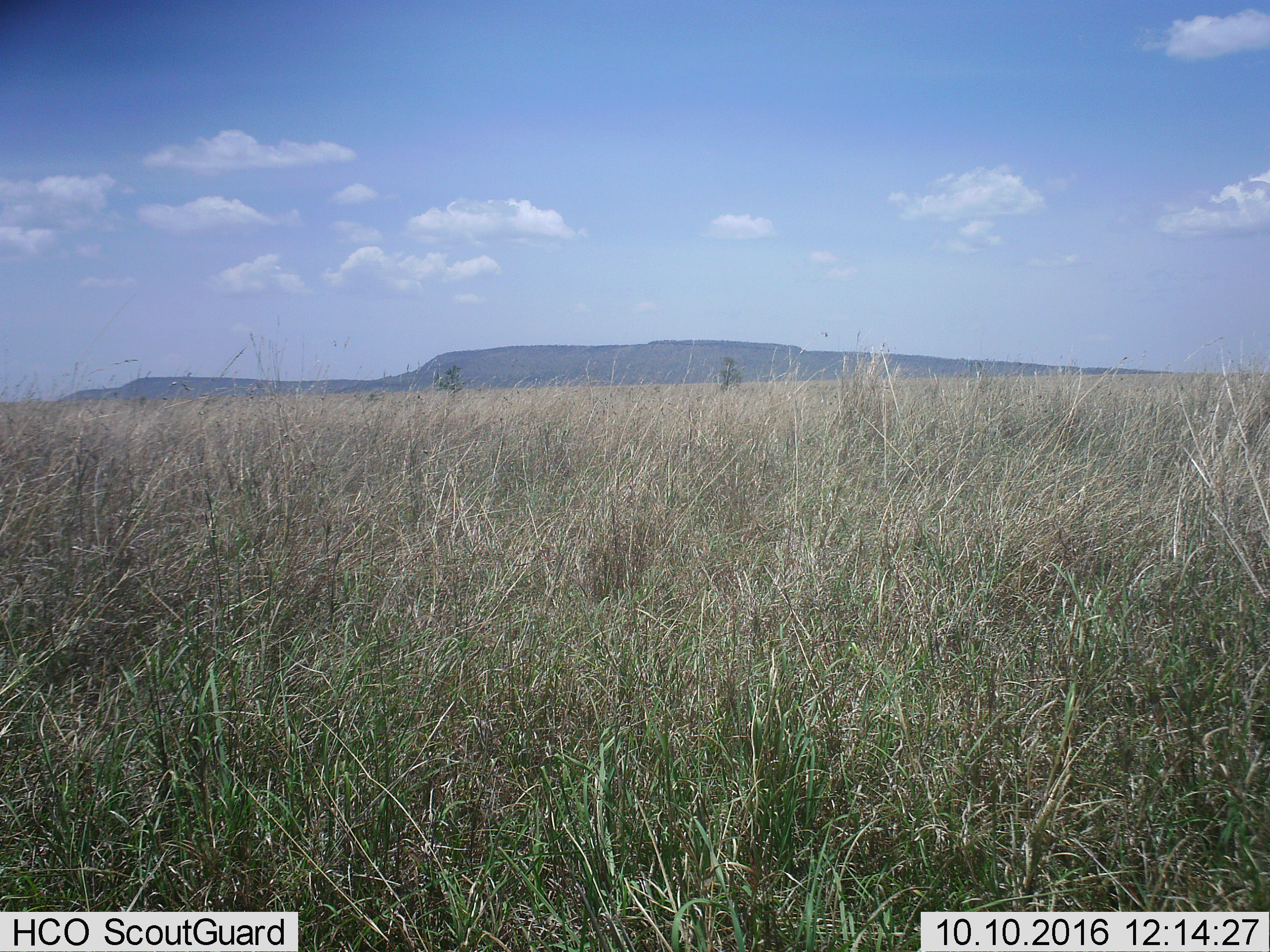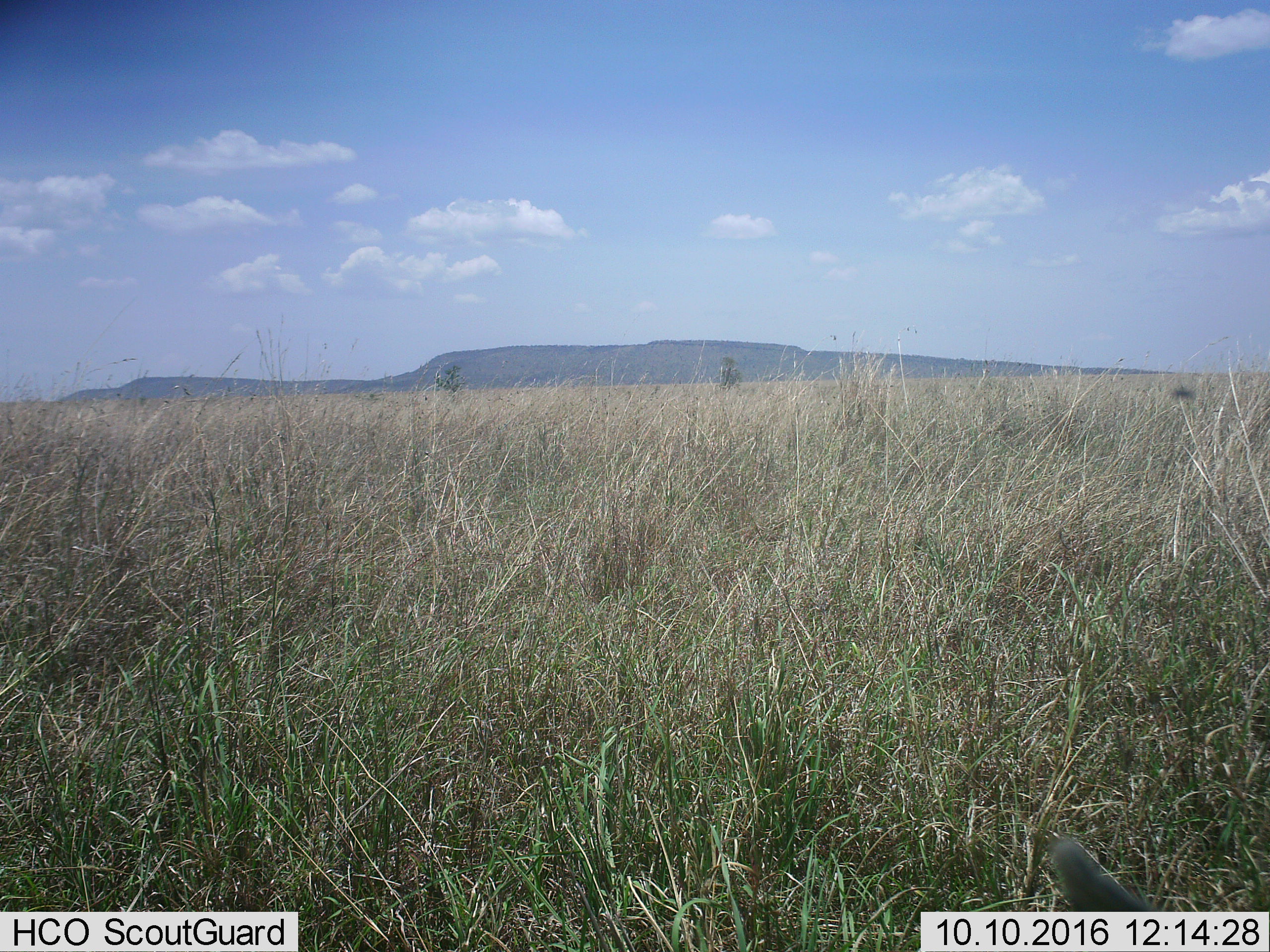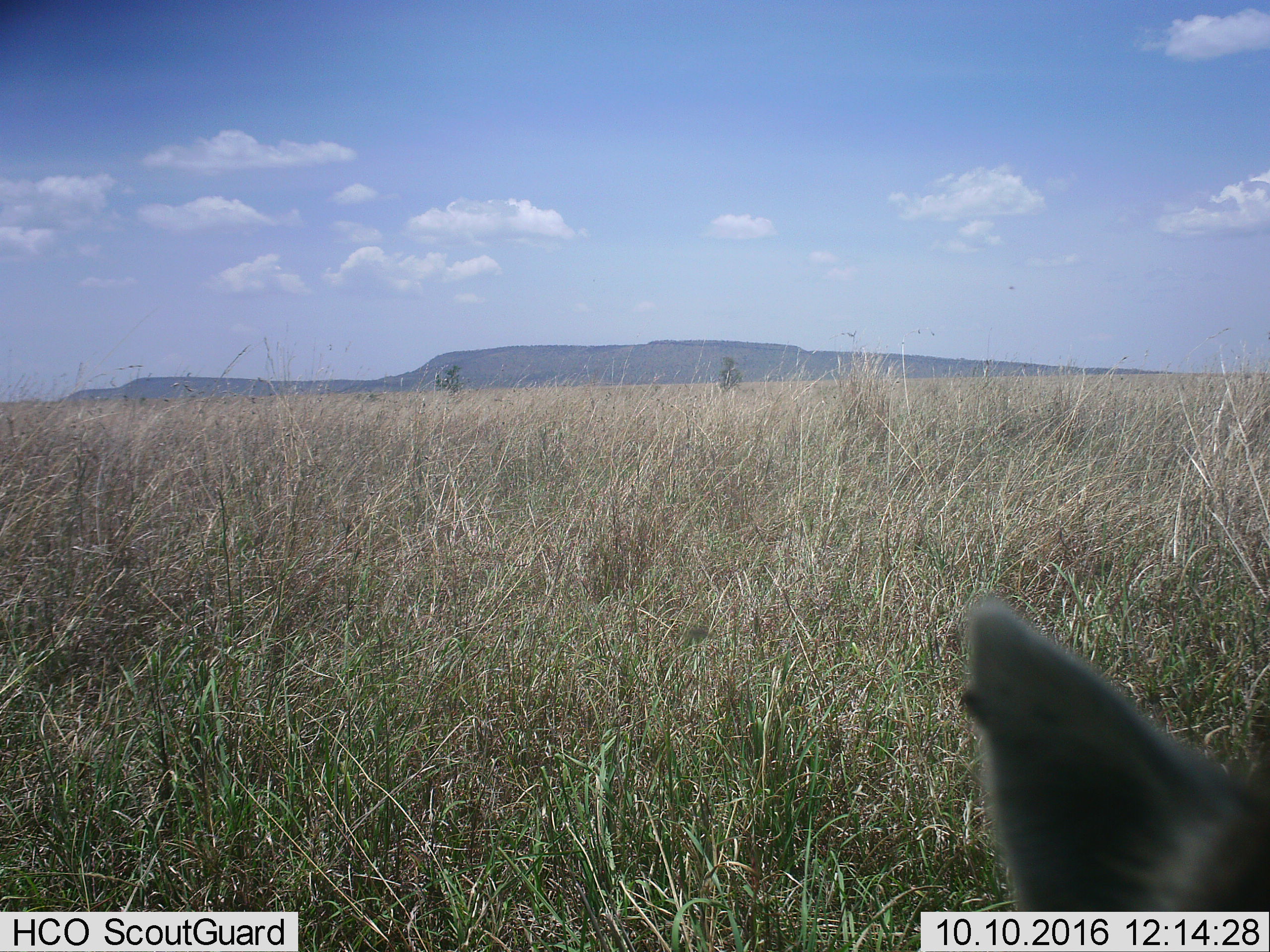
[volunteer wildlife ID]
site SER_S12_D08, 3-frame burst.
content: unidentified animal